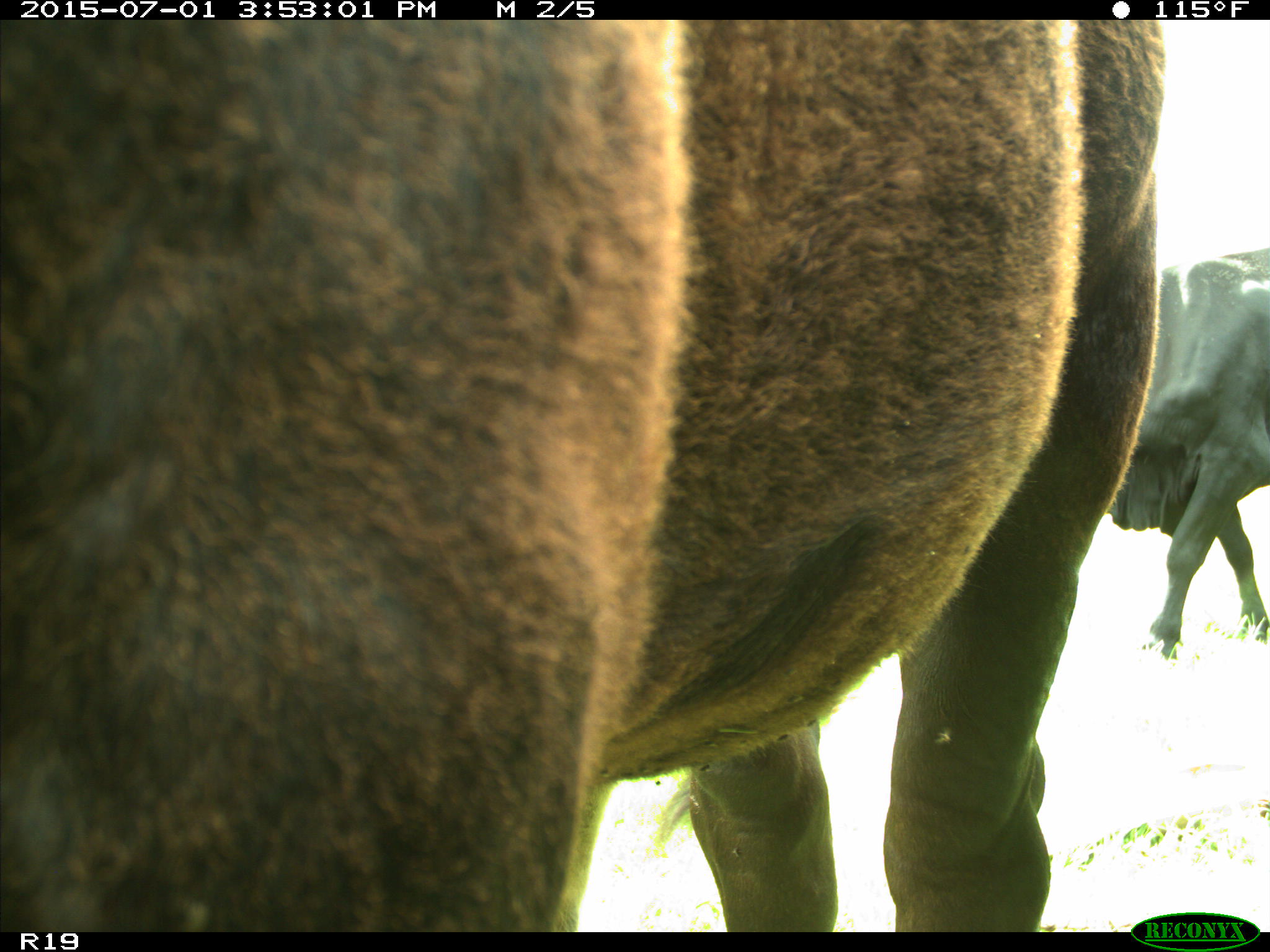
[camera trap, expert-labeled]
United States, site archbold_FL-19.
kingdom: Animalia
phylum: Chordata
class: Mammalia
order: Artiodactyla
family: Bovidae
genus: Bos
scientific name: Bos taurus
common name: domestic cow